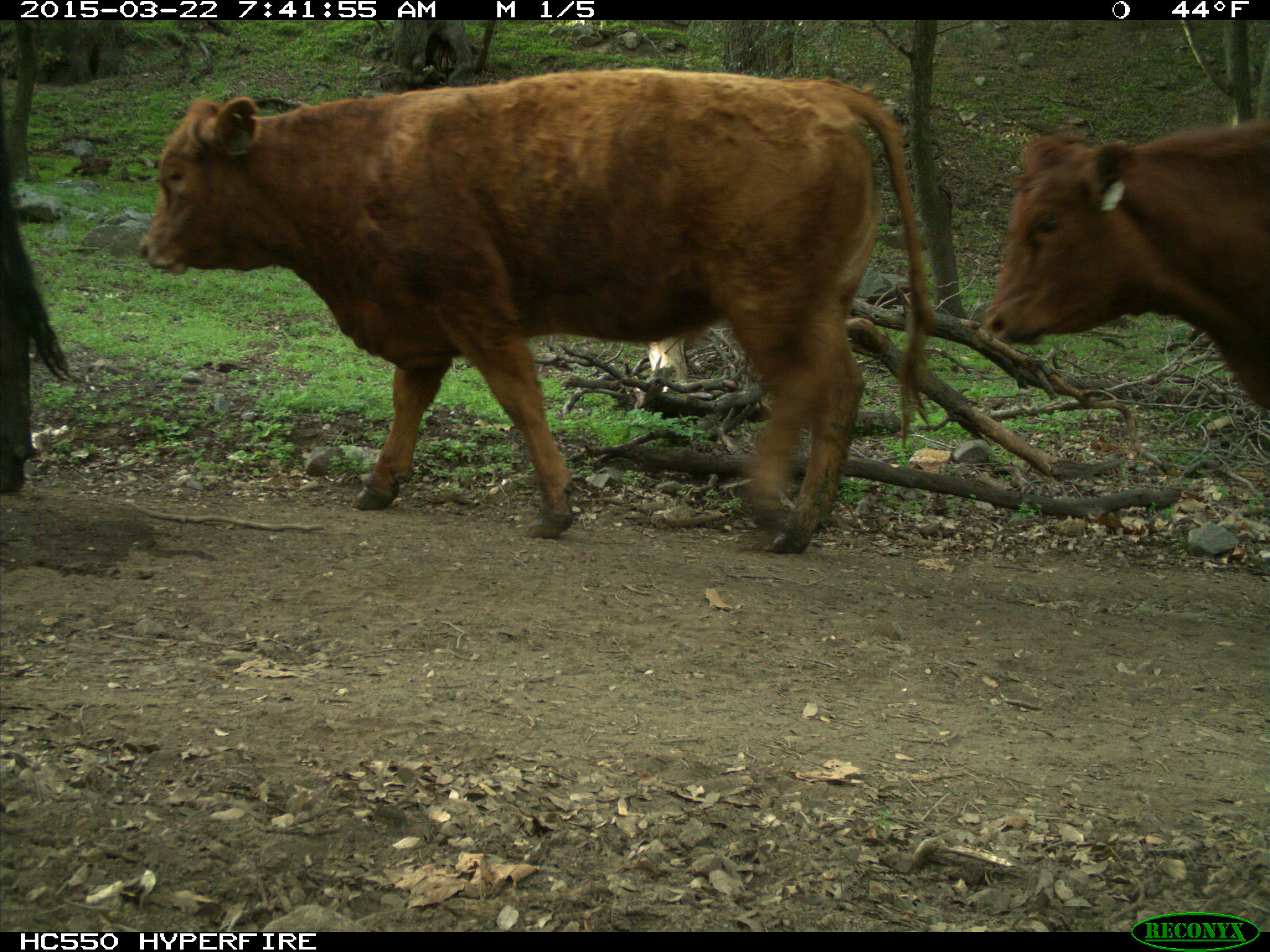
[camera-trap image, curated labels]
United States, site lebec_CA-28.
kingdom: Animalia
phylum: Chordata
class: Mammalia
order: Artiodactyla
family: Bovidae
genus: Bos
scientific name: Bos taurus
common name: domestic cow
Bos taurus (domestic cow).